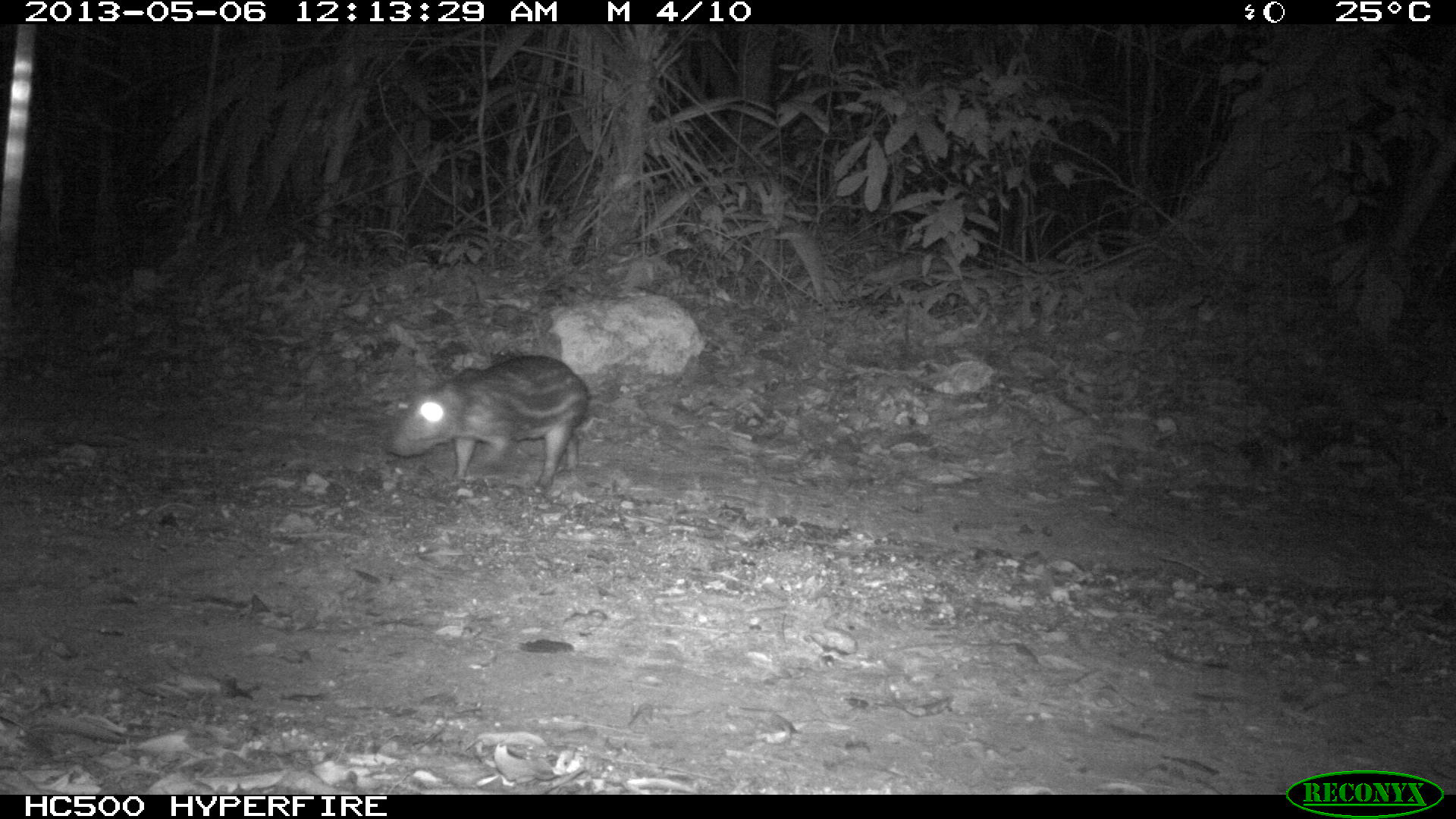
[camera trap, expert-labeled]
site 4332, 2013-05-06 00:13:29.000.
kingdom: Animalia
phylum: Chordata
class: Mammalia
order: Rodentia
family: Cuniculidae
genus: Cuniculus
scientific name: Cuniculus paca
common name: lowland paca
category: agouti paca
Agouti paca (lowland paca) (Cuniculus paca), count 1.